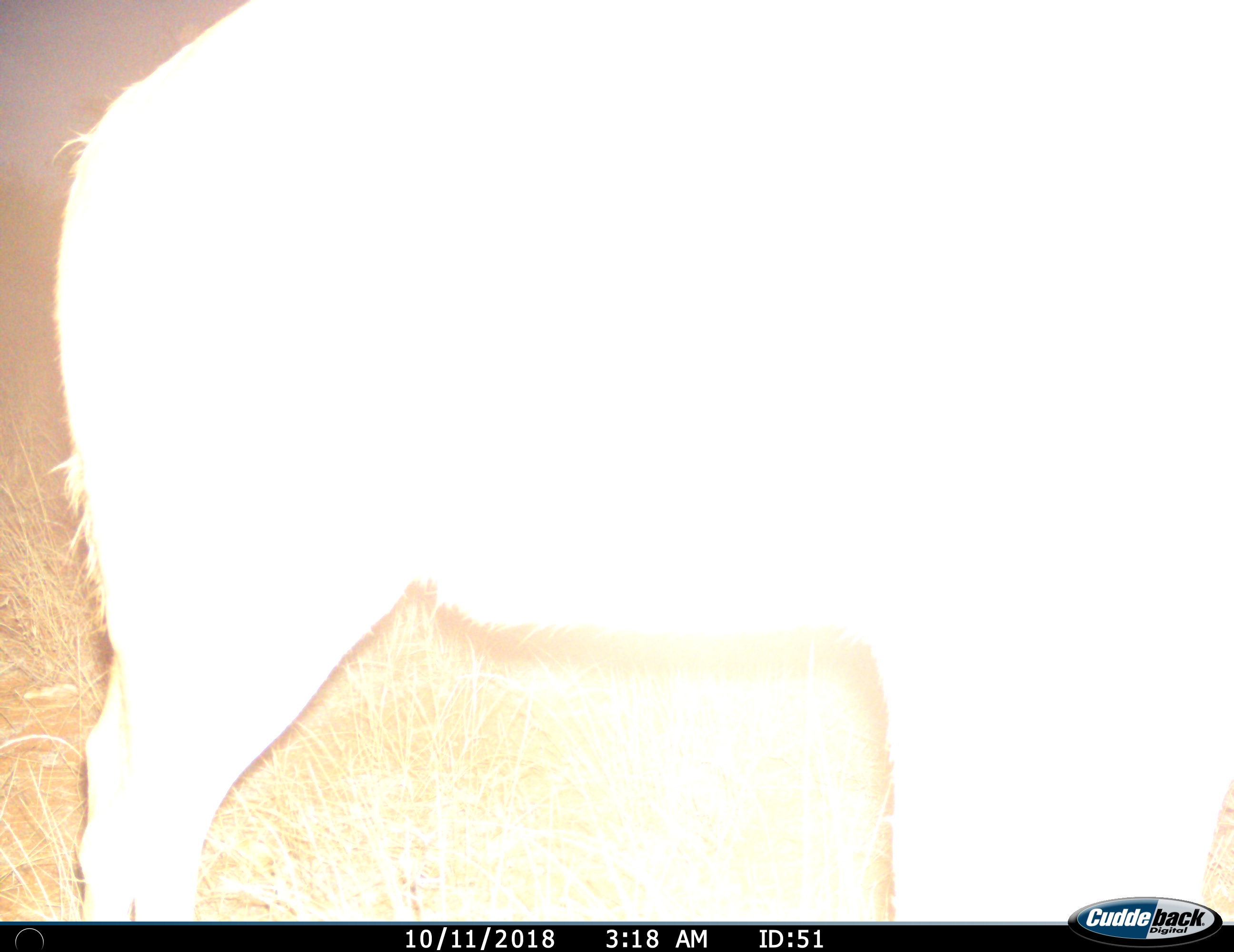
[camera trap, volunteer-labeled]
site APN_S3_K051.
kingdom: Animalia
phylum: Chordata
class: Mammalia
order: Artiodactyla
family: Bovidae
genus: Aepyceros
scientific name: Aepyceros melampus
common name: impala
Impala (Aepyceros melampus), count 1. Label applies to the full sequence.